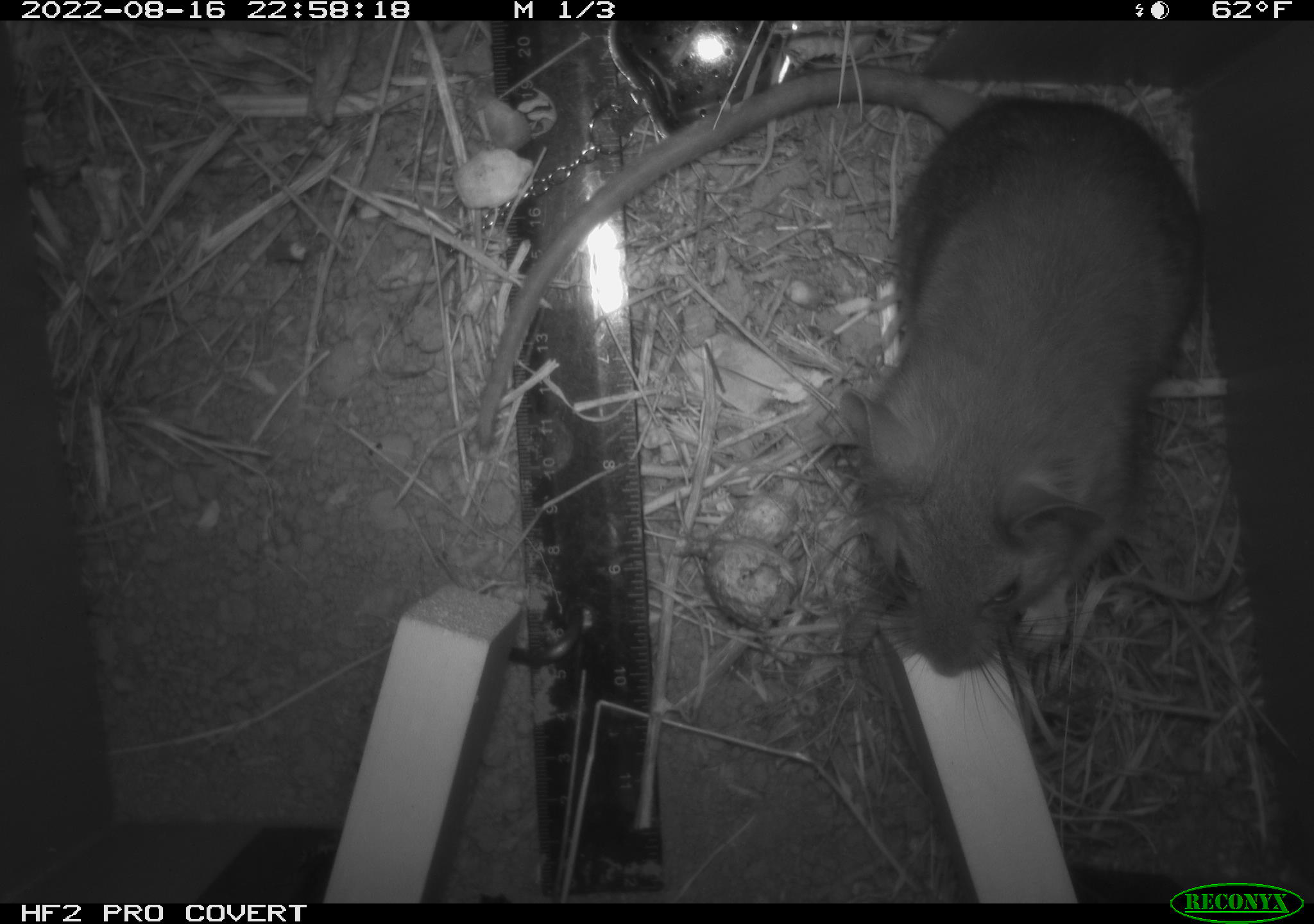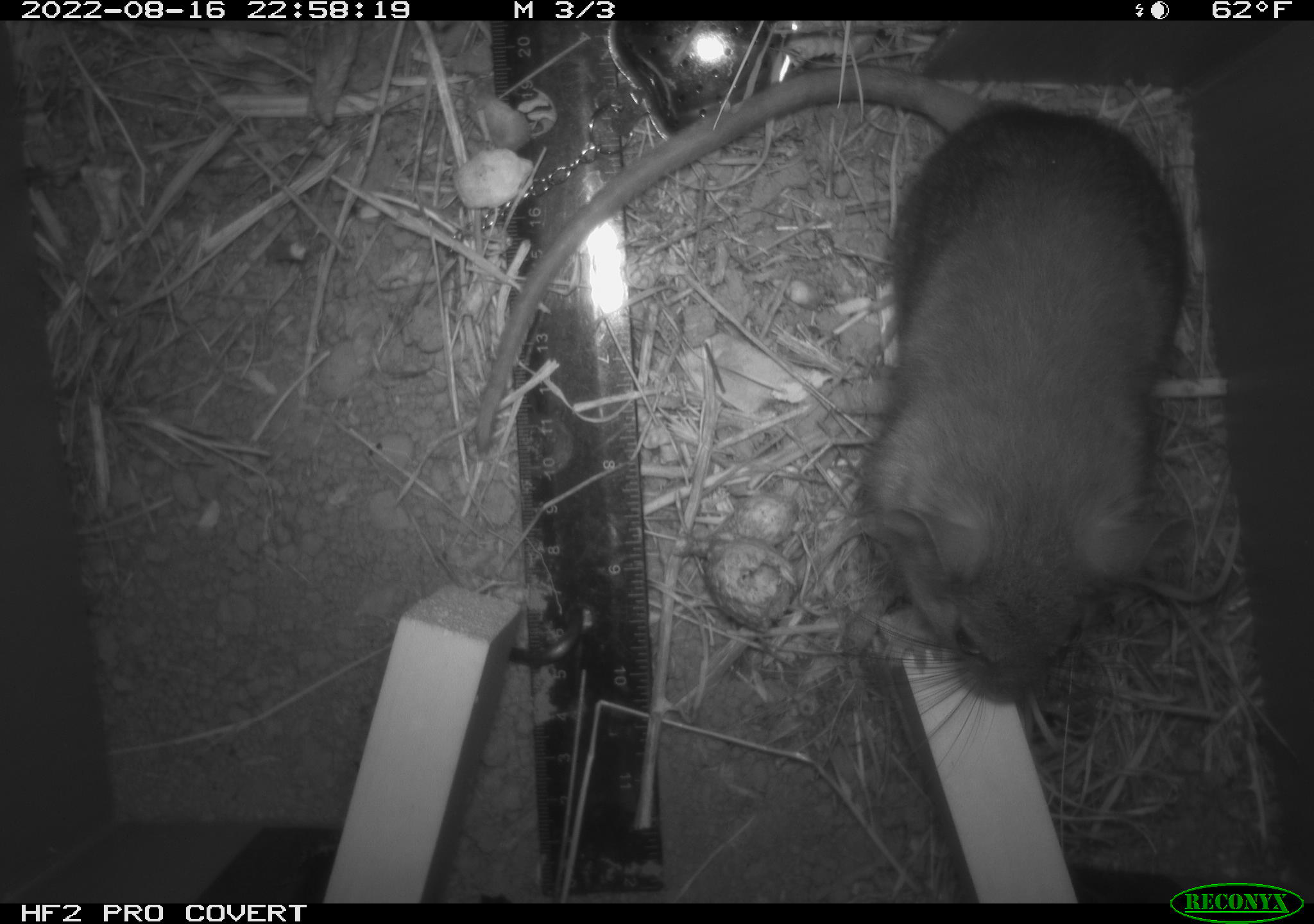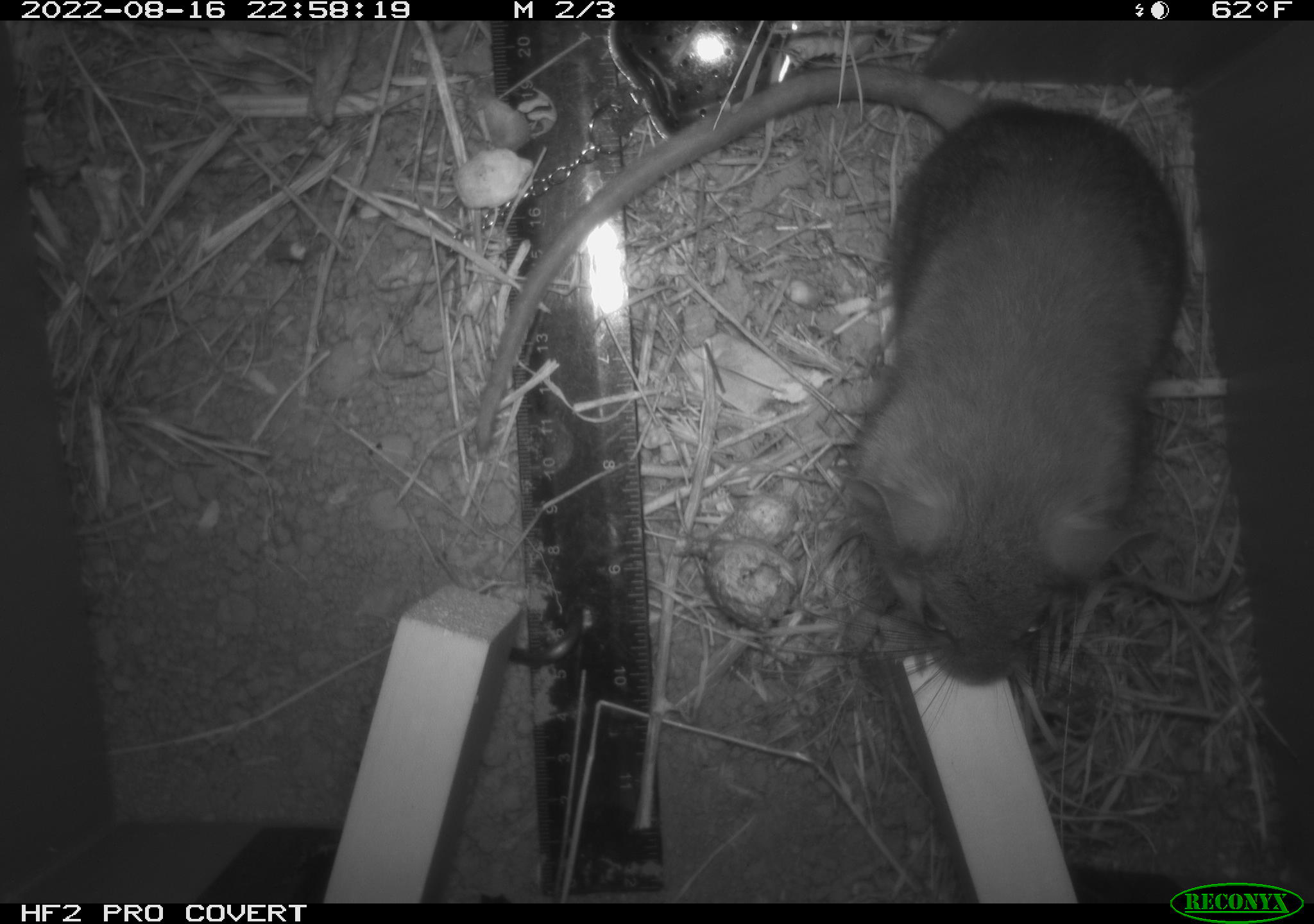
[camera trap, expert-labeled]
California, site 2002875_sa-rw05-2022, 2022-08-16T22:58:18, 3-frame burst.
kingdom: Animalia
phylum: Chordata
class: Mammalia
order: Rodentia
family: Cricetidae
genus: Neotoma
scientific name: Neotoma fuscipes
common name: dusky-footed woodrat